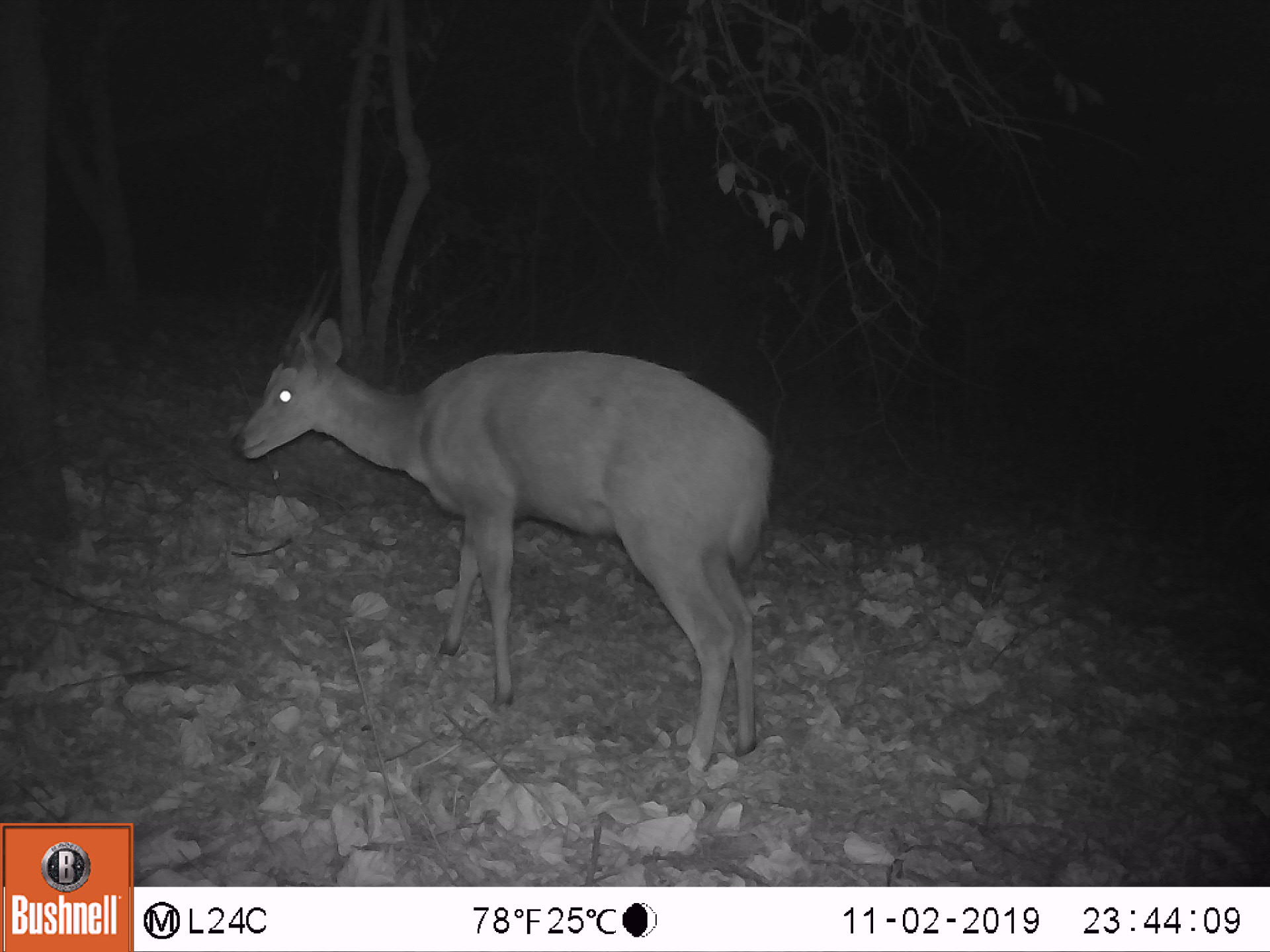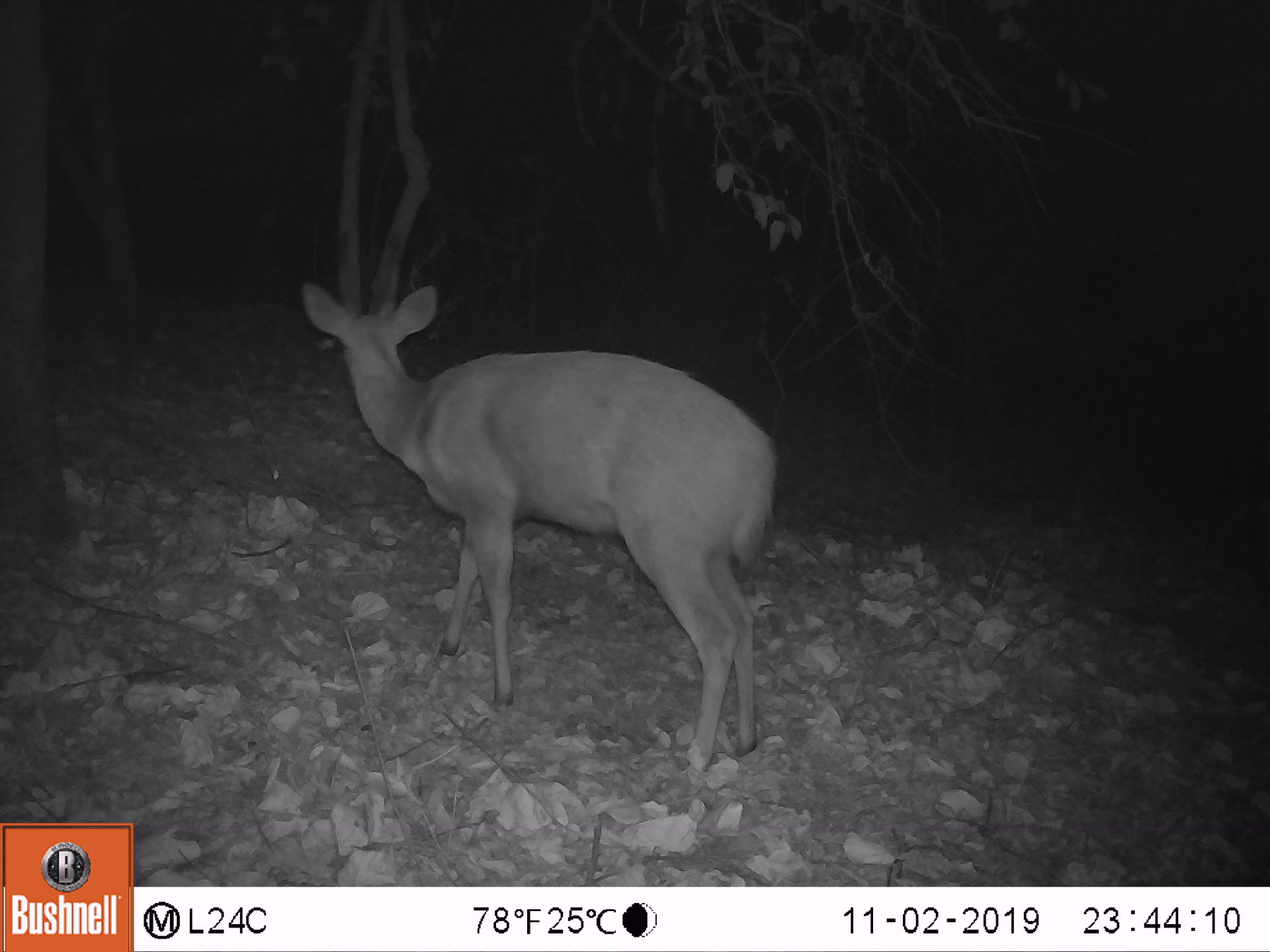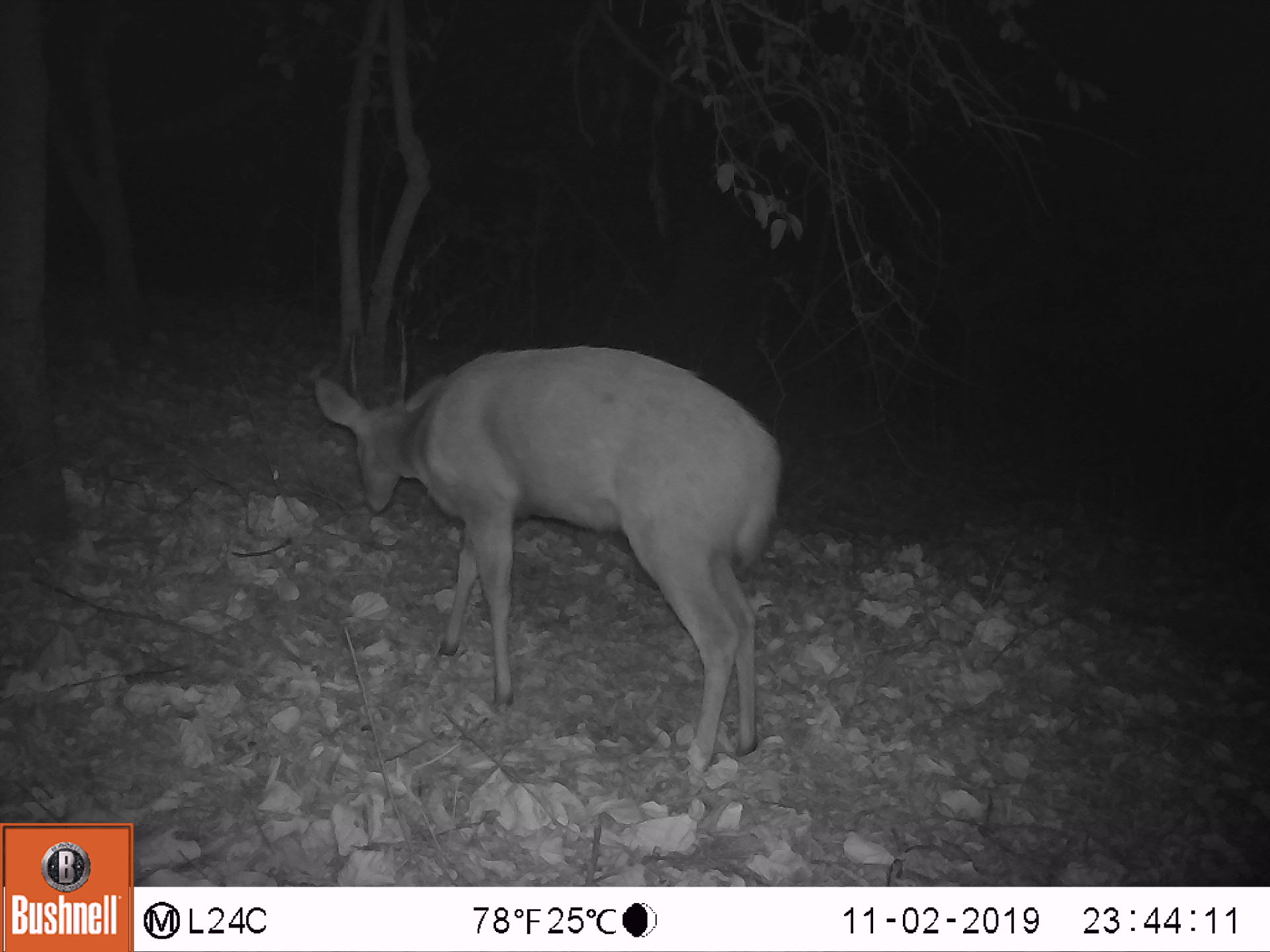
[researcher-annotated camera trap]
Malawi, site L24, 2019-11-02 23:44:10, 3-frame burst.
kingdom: Animalia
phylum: Chordata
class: Mammalia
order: Artiodactyla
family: Bovidae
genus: Tragelaphus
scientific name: Tragelaphus sylvaticus sylvaticus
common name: cape bushbuck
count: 1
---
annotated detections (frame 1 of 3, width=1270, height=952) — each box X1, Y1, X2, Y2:
cape bushbuck: 224, 262, 785, 778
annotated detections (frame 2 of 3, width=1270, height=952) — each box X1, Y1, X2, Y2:
cape bushbuck: 296, 227, 791, 782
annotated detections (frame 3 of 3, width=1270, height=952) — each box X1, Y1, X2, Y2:
cape bushbuck: 308, 314, 793, 774